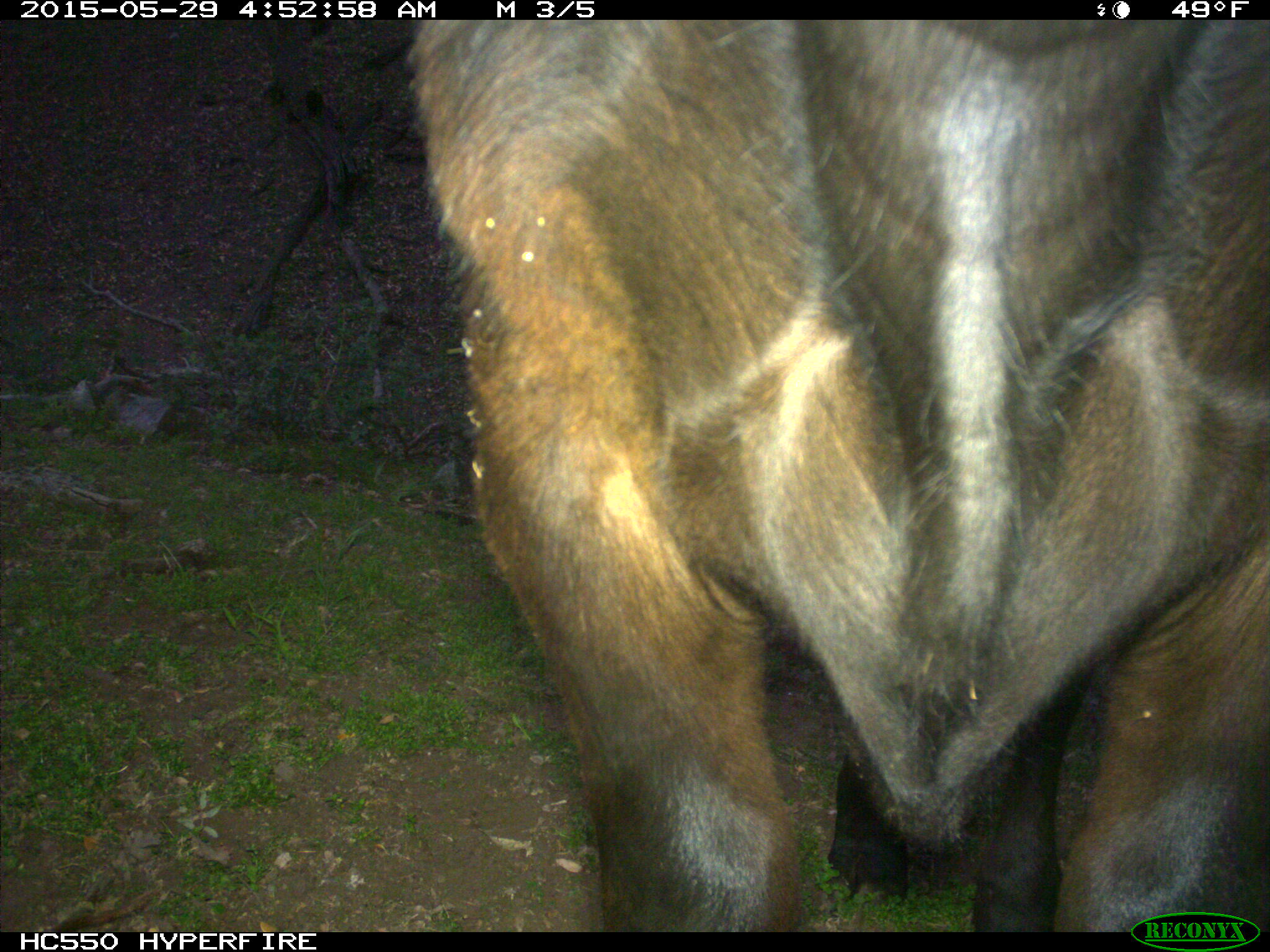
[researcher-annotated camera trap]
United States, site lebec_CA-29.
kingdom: Animalia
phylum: Chordata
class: Mammalia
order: Artiodactyla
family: Bovidae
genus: Bos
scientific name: Bos taurus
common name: domestic cow